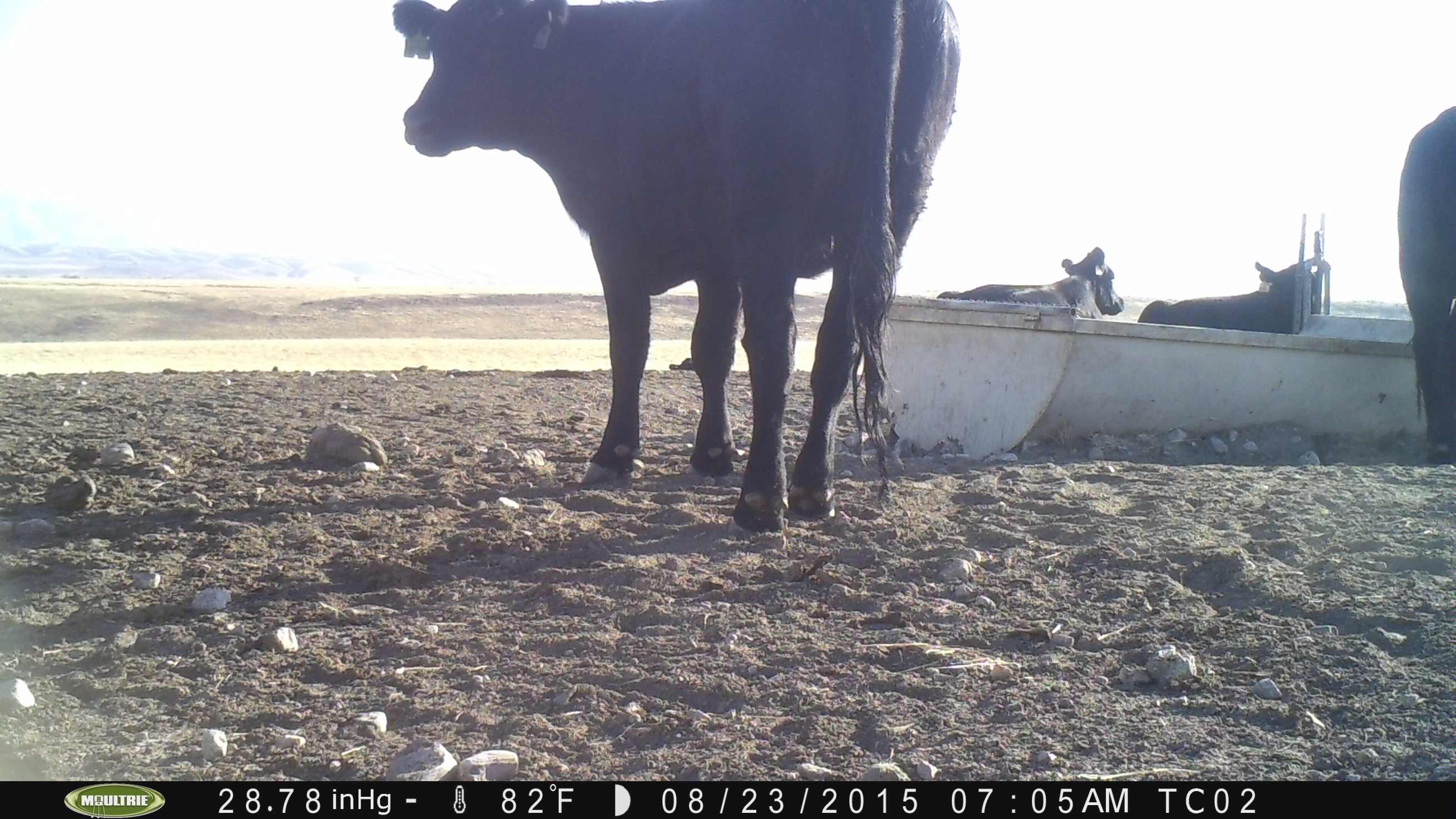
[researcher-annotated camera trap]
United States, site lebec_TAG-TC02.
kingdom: Animalia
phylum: Chordata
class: Mammalia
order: Artiodactyla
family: Bovidae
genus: Bos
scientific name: Bos taurus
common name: domestic cow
Bos taurus (domestic cow).